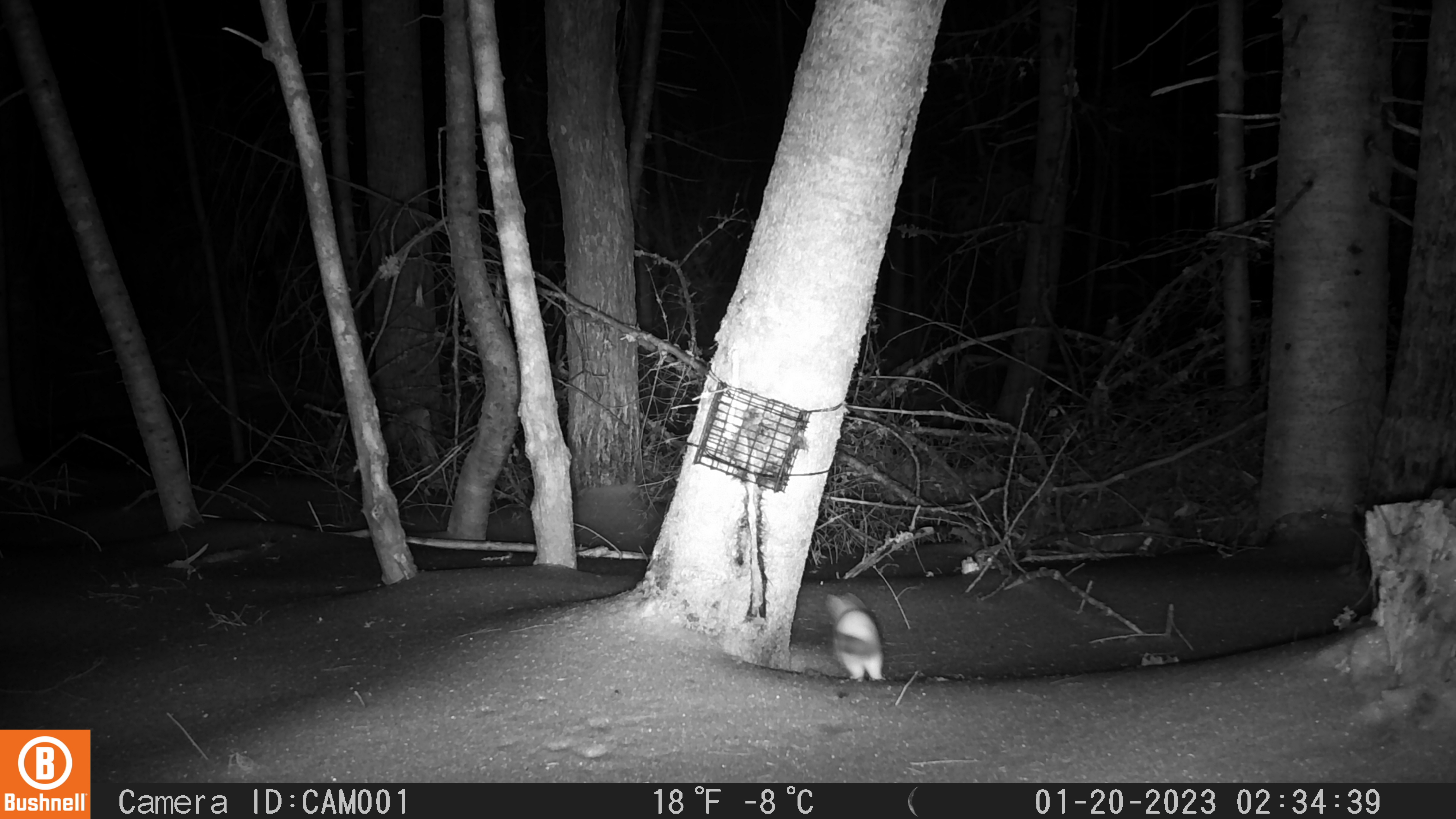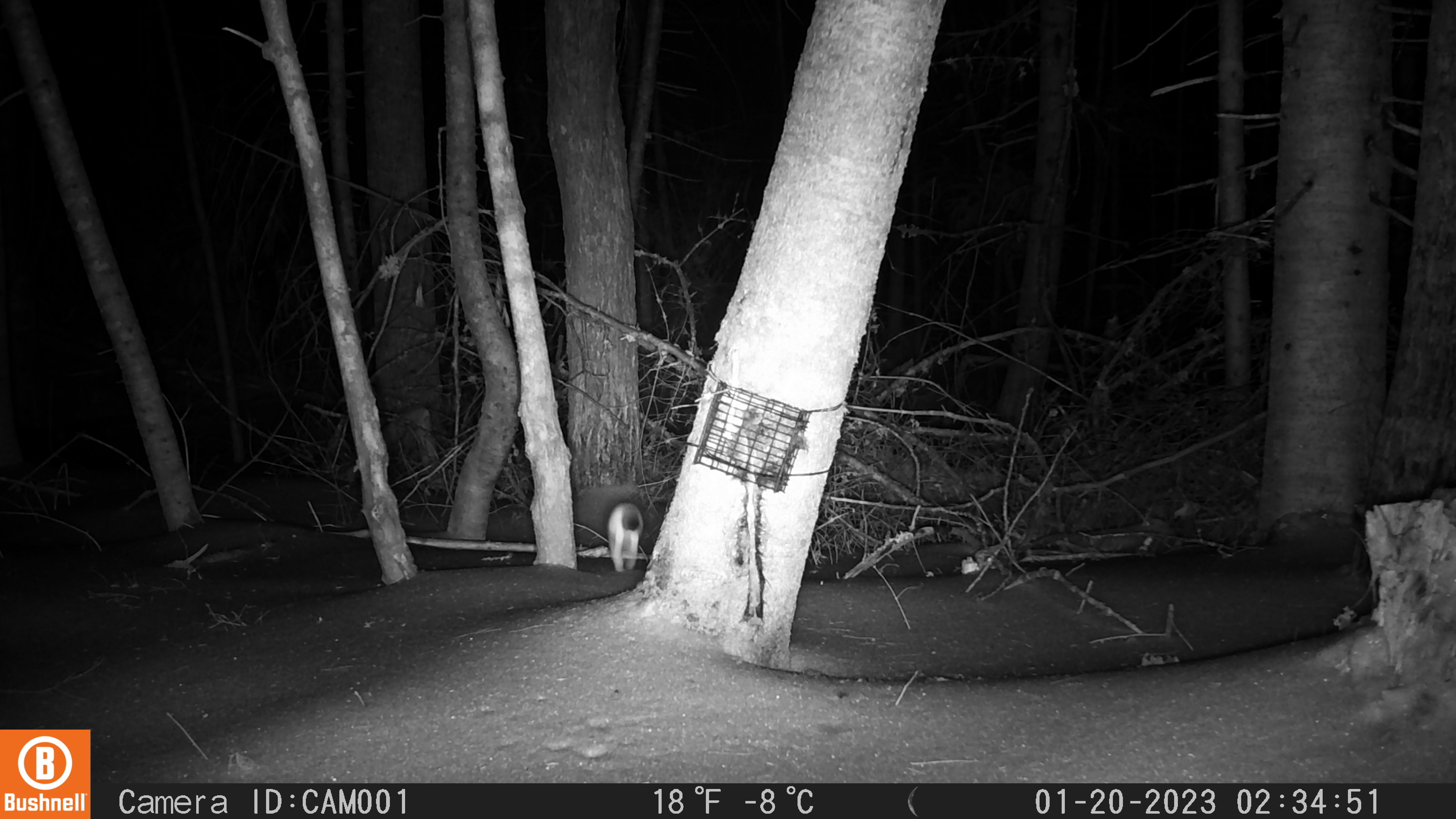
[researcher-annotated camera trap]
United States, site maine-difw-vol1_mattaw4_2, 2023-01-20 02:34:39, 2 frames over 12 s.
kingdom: Animalia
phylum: Chordata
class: Mammalia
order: Carnivora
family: Mustelidae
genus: Neogale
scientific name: Neogale frenata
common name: long-tailed weasel